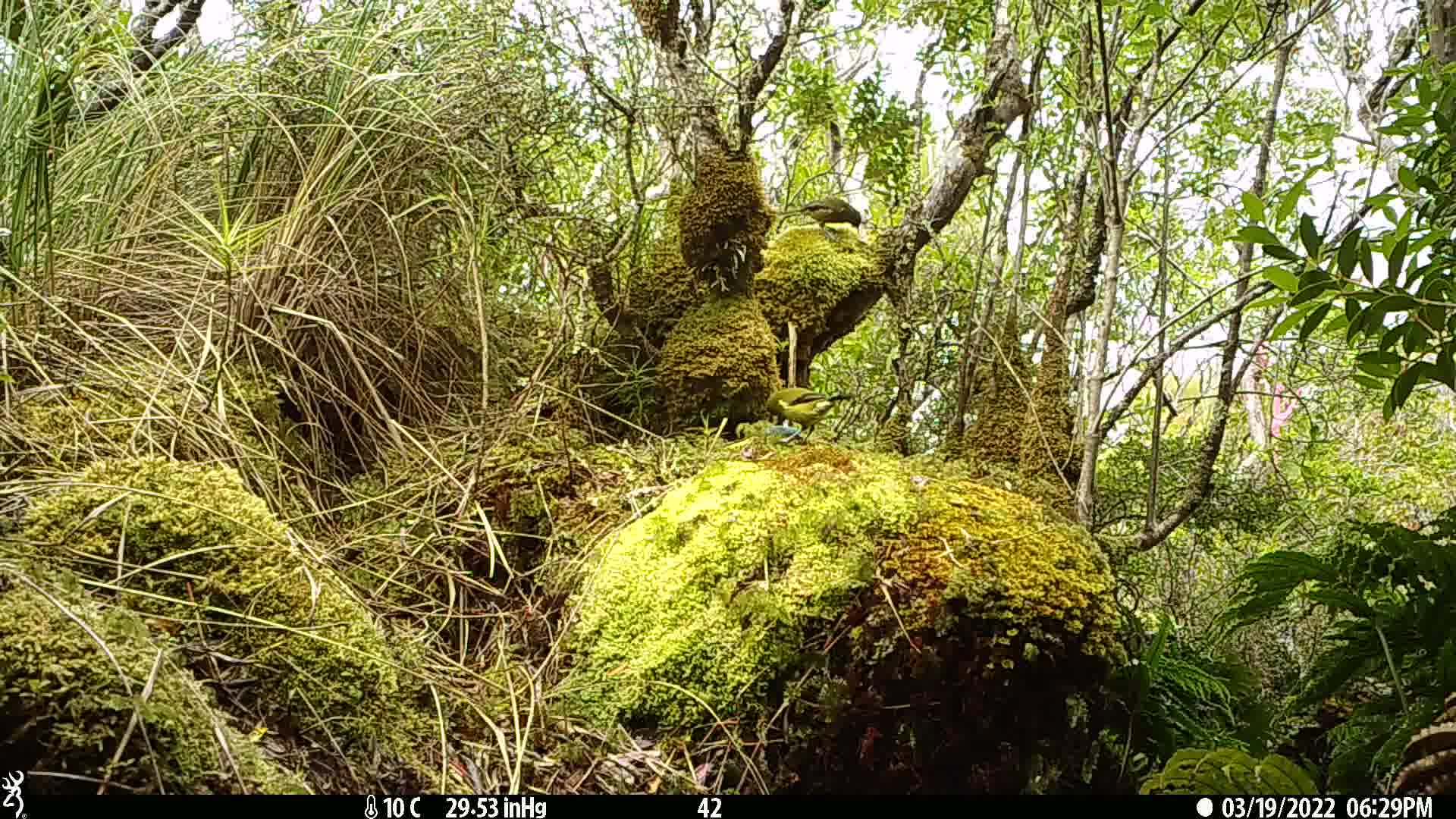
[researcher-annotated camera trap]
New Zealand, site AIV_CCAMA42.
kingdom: Animalia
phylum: Chordata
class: Aves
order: Passeriformes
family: Meliphagidae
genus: Anthornis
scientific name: Anthornis melanura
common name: new zealand bellbird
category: bellbird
Bellbird (new zealand bellbird) (Anthornis melanura).